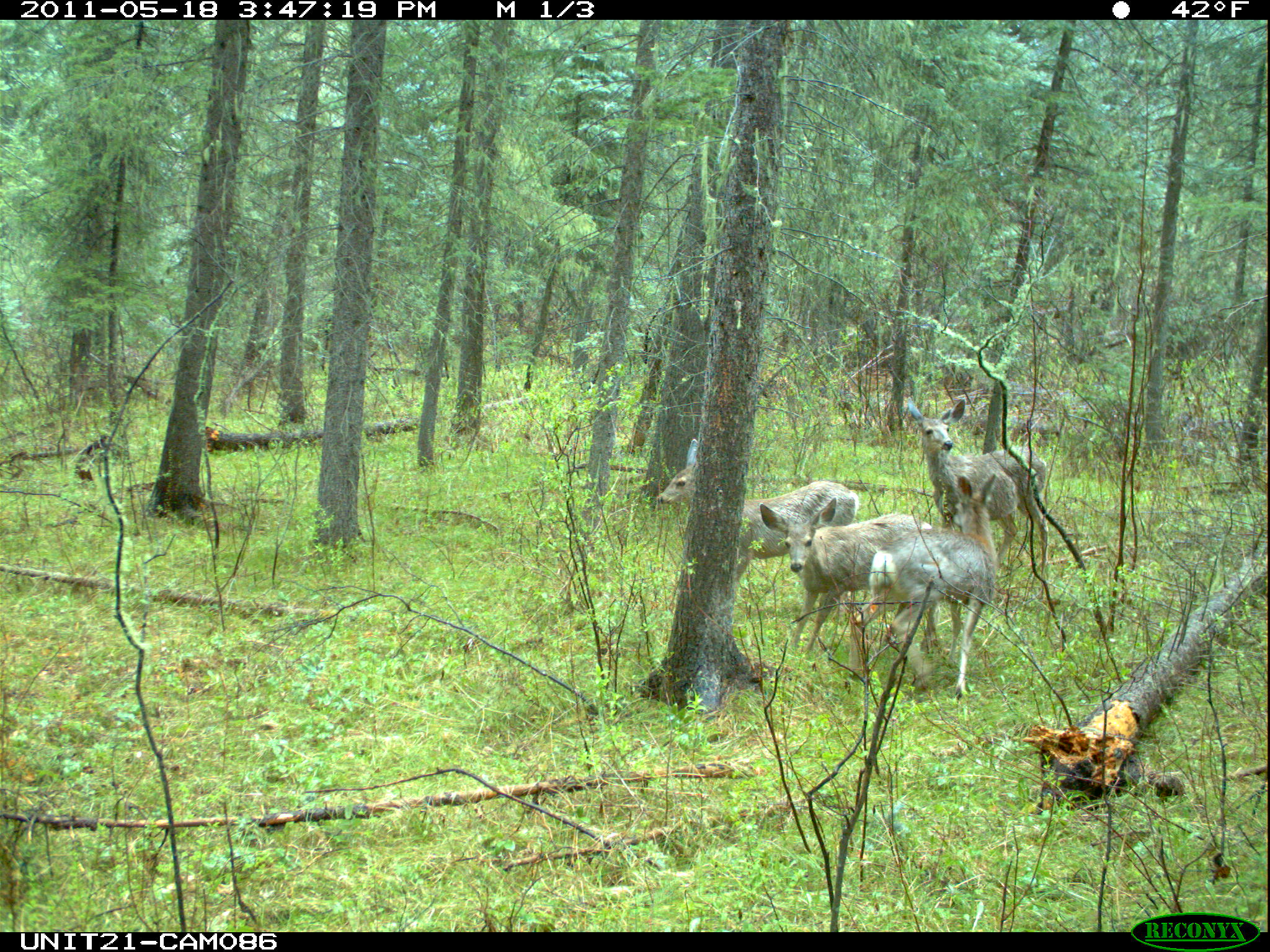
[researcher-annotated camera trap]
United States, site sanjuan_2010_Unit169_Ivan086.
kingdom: Animalia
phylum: Chordata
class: Mammalia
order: Artiodactyla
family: Cervidae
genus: Odocoileus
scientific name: Odocoileus hemionus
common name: mule deer